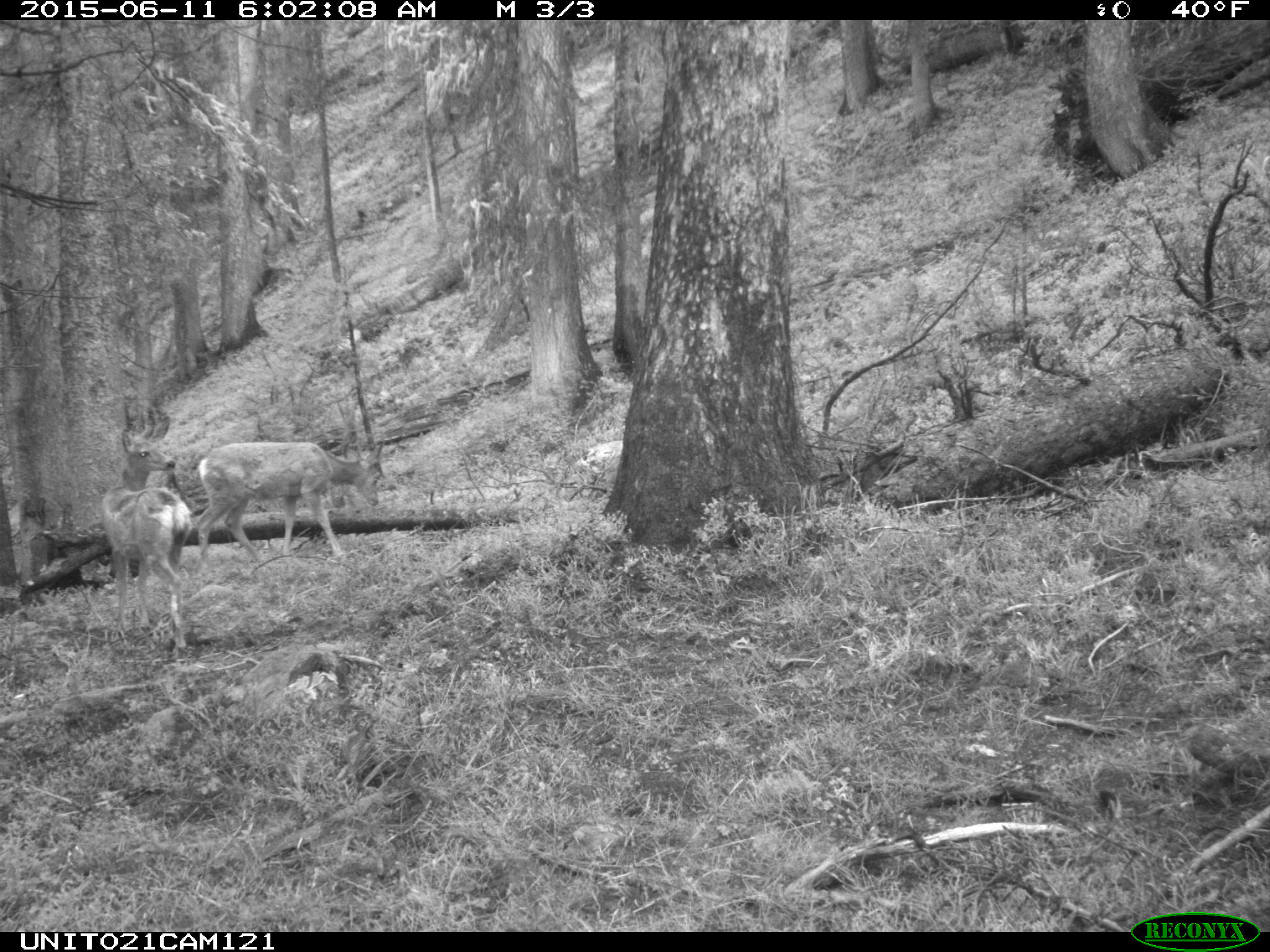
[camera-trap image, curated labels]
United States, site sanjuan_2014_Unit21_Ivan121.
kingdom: Animalia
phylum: Chordata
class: Mammalia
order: Artiodactyla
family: Cervidae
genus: Odocoileus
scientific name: Odocoileus hemionus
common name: mule deer